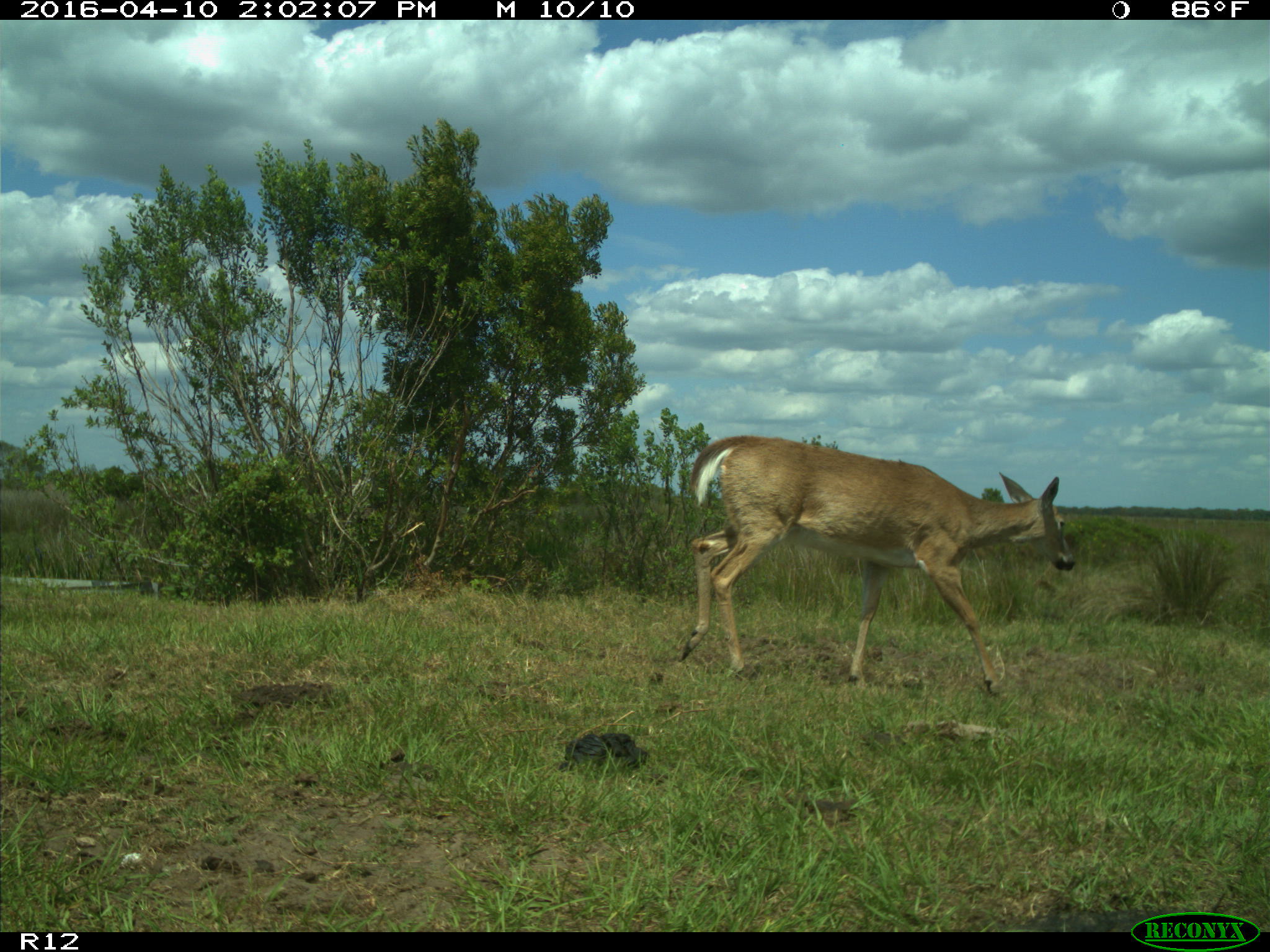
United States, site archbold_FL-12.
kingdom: Animalia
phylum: Chordata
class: Mammalia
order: Artiodactyla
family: Cervidae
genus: Odocoileus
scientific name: Odocoileus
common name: deer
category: unidentified deer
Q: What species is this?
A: Unidentified deer (deer) (Odocoileus).